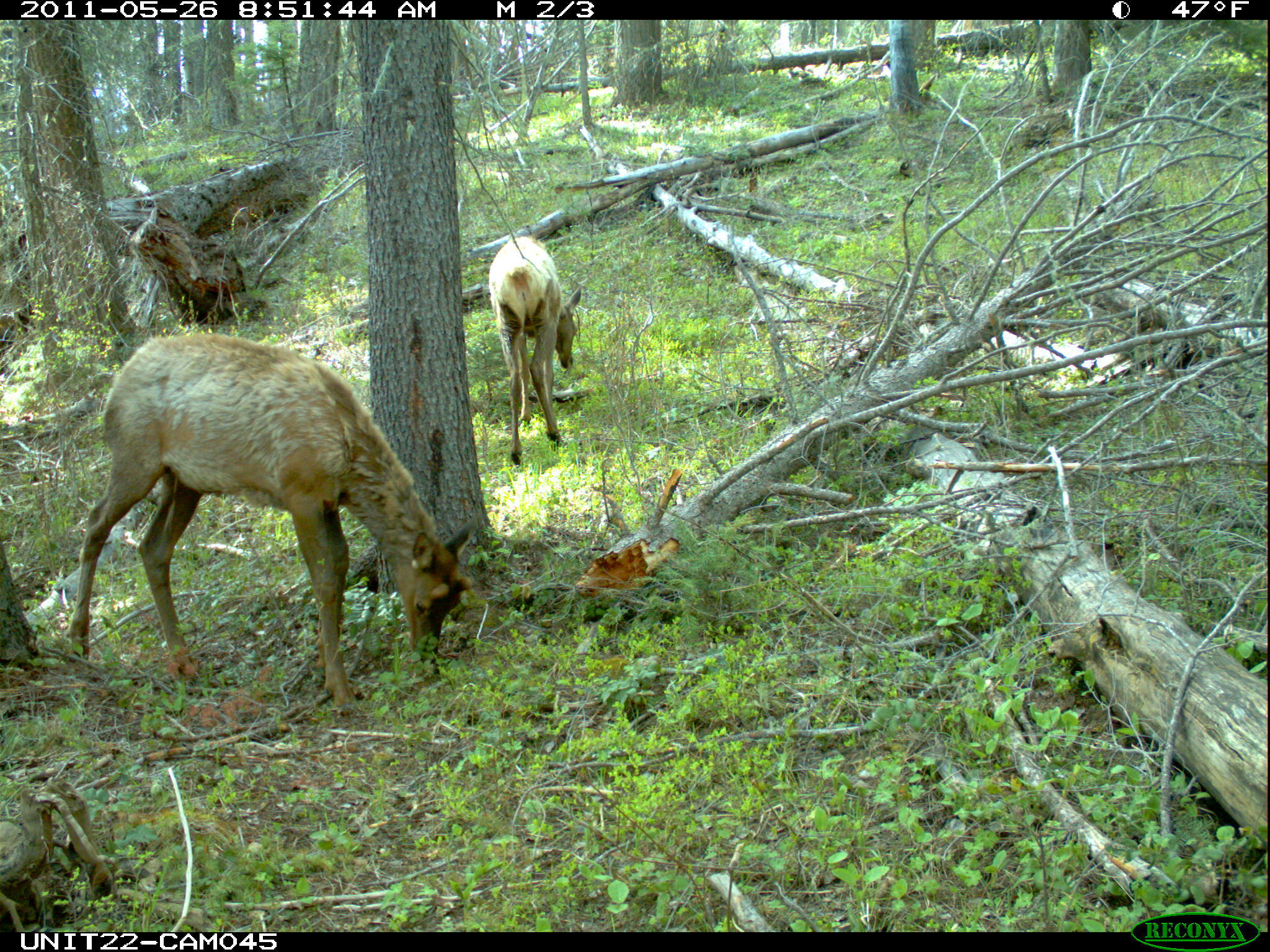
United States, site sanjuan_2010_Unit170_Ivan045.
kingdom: Animalia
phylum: Chordata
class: Mammalia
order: Artiodactyla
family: Cervidae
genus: Cervus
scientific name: Cervus elaphus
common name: red deer